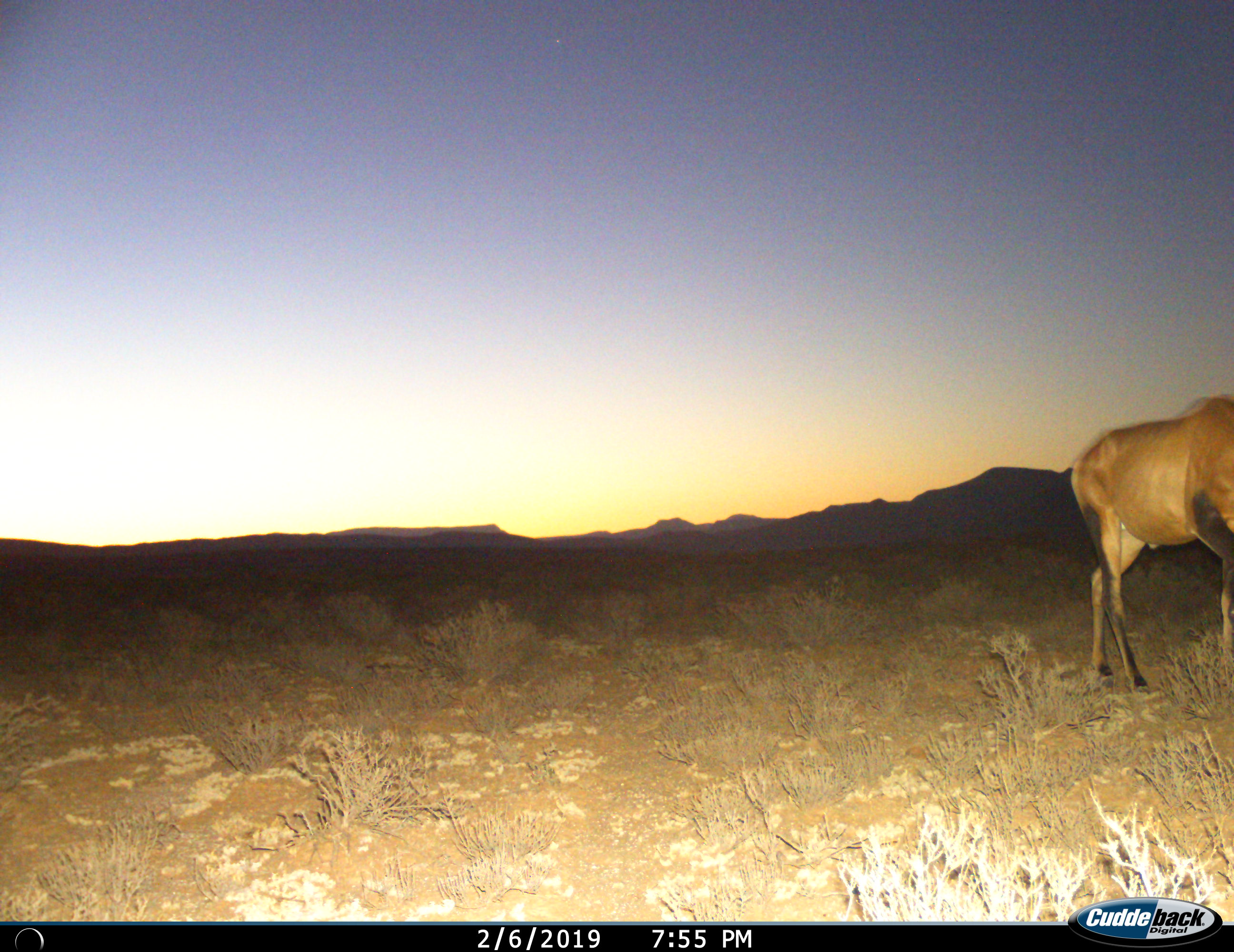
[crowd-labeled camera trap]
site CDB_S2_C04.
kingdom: Animalia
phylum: Chordata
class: Mammalia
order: Artiodactyla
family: Bovidae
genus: Alcelaphus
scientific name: Alcelaphus buselaphus caama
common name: red hartebeest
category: hartebeestred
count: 1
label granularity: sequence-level